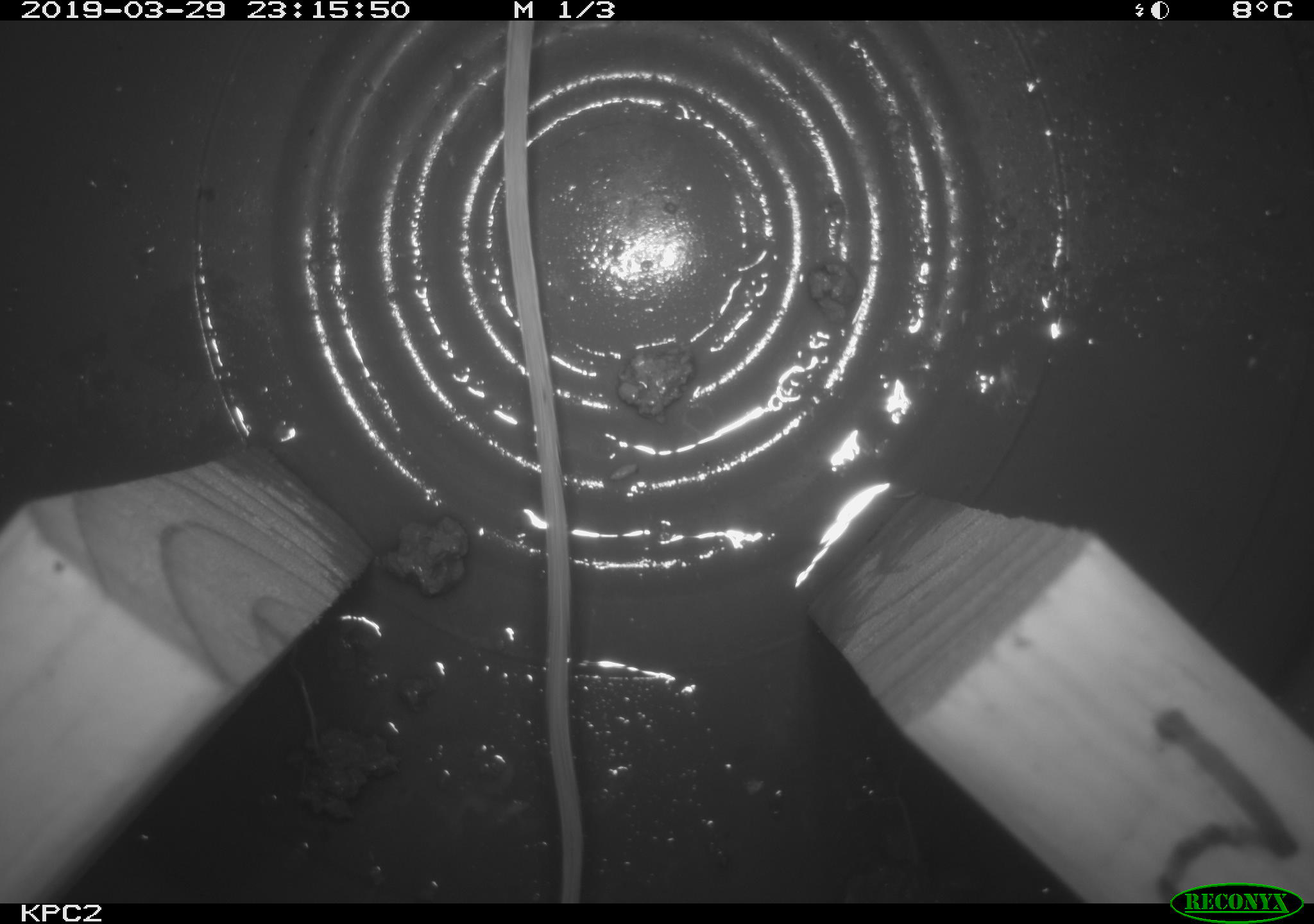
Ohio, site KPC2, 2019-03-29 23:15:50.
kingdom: Animalia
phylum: Chordata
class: Mammalia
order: Rodentia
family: Zapodidae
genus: Zapus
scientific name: Zapus hudsonius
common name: meadow jumping mouse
Meadow jumping mouse (Zapus hudsonius).